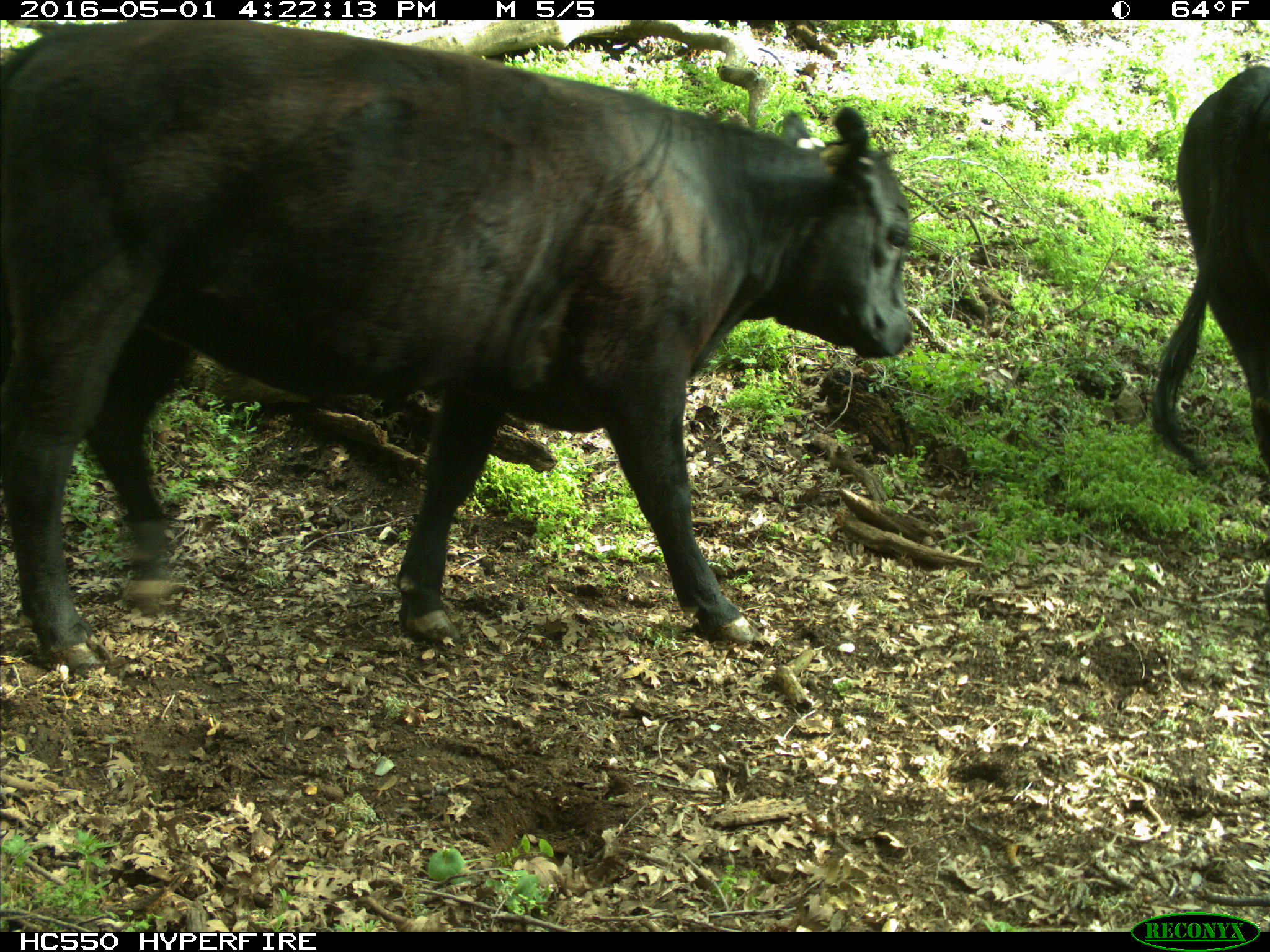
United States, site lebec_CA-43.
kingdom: Animalia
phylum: Chordata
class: Mammalia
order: Artiodactyla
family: Bovidae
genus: Bos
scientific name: Bos taurus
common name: domestic cow